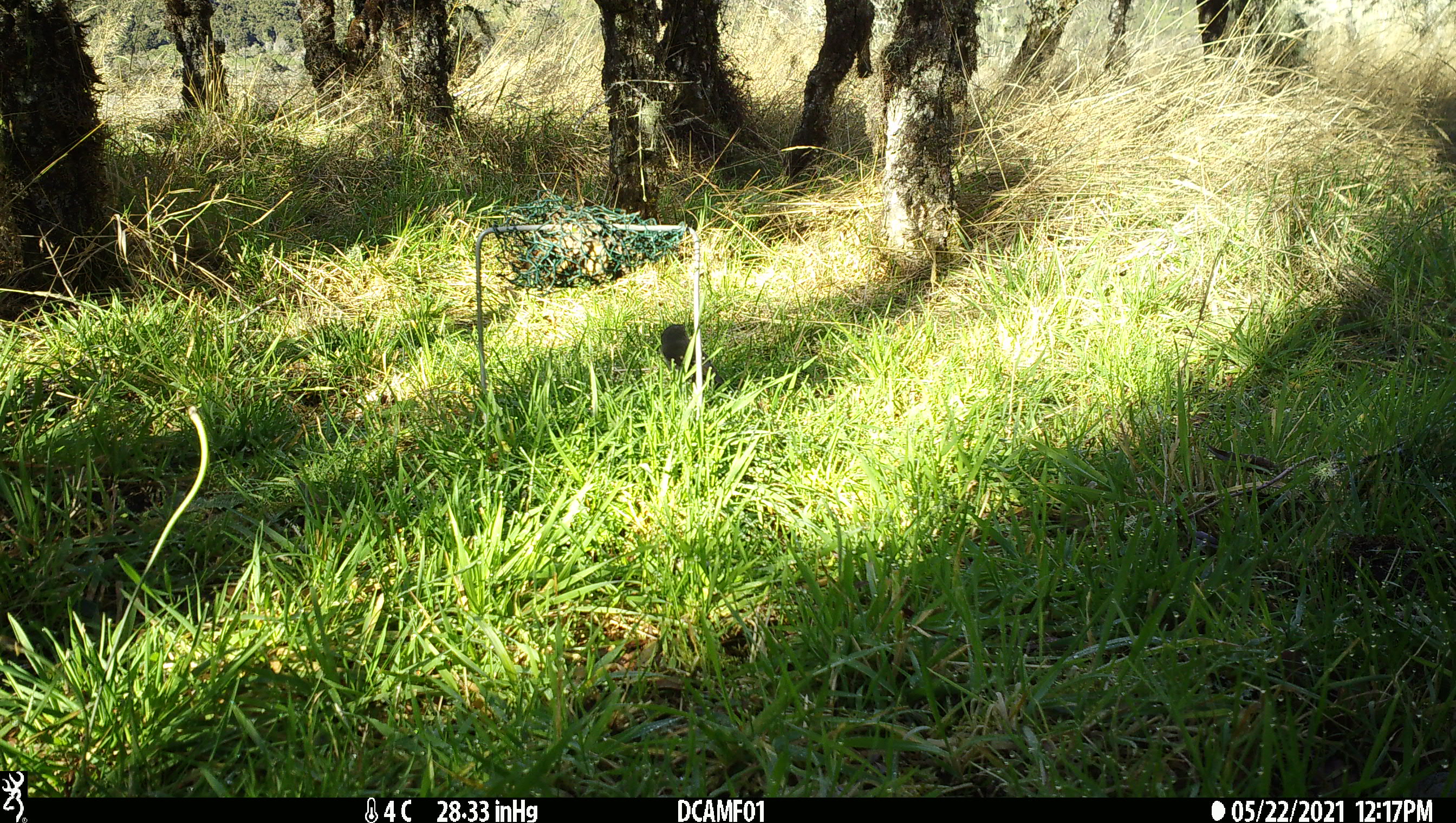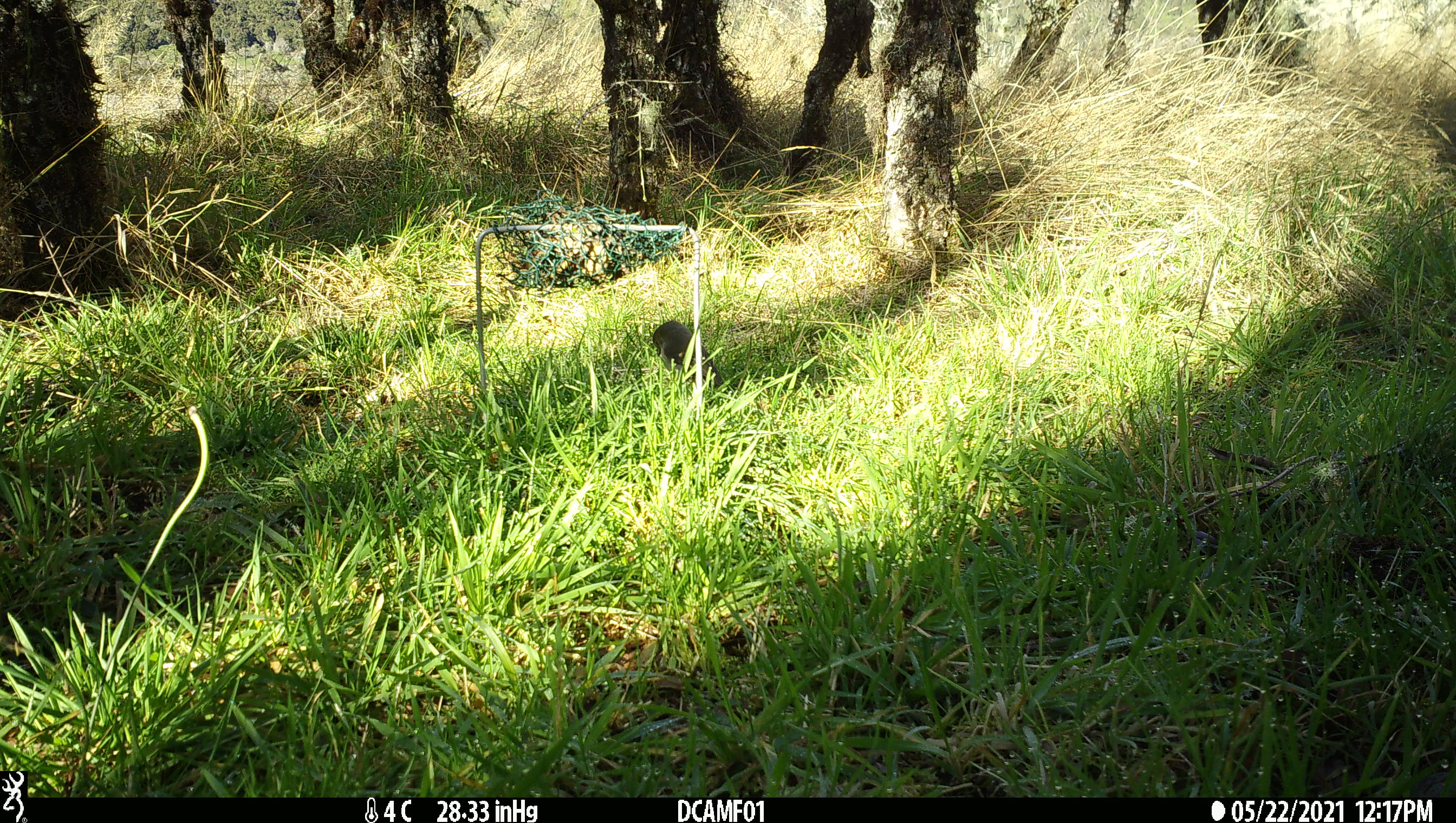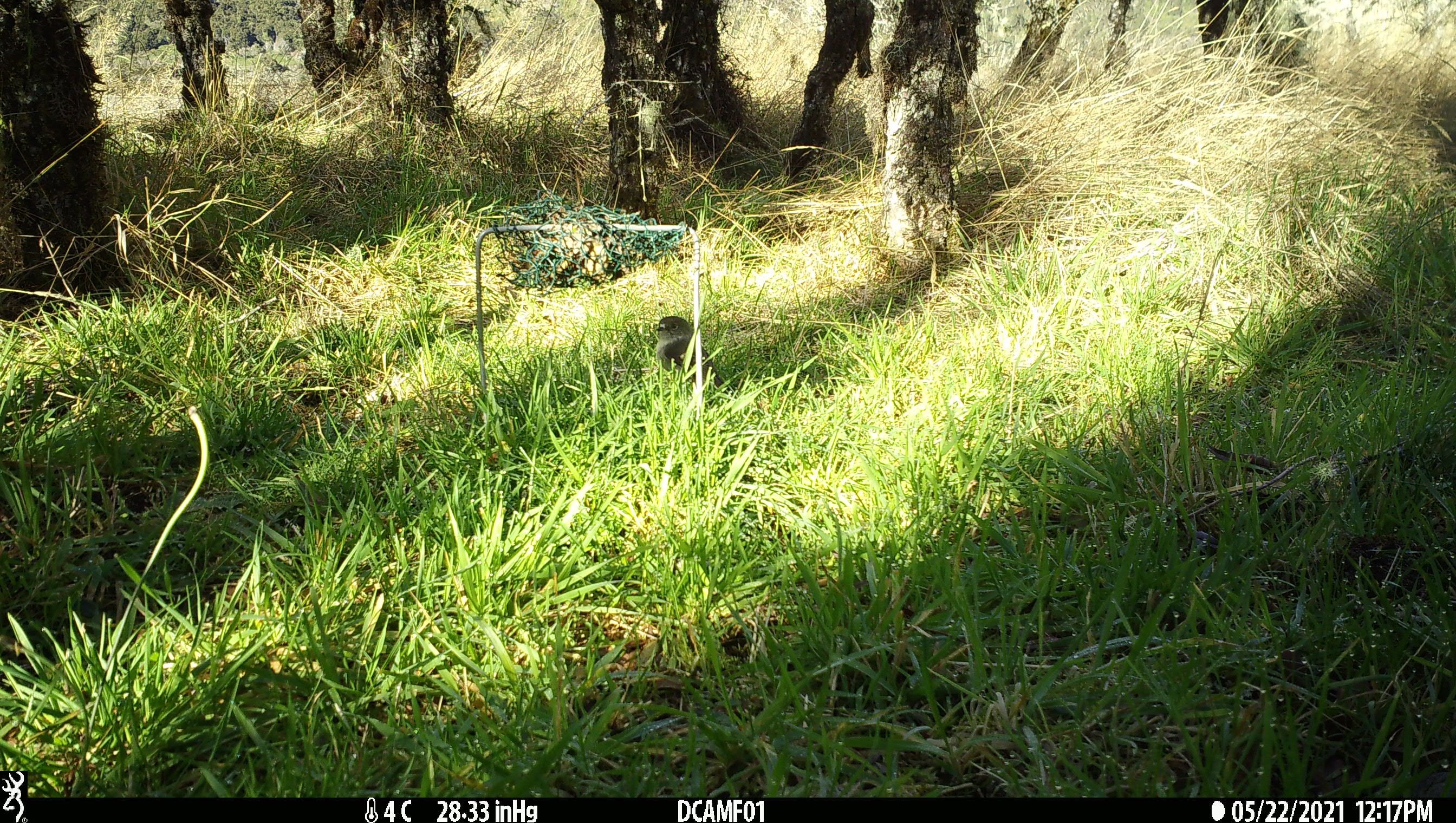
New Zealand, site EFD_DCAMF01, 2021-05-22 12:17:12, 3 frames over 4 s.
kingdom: Animalia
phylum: Chordata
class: Aves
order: Passeriformes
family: Petroicidae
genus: Petroica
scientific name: Petroica macrocephala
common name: tomtit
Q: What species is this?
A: Tomtit (Petroica macrocephala).